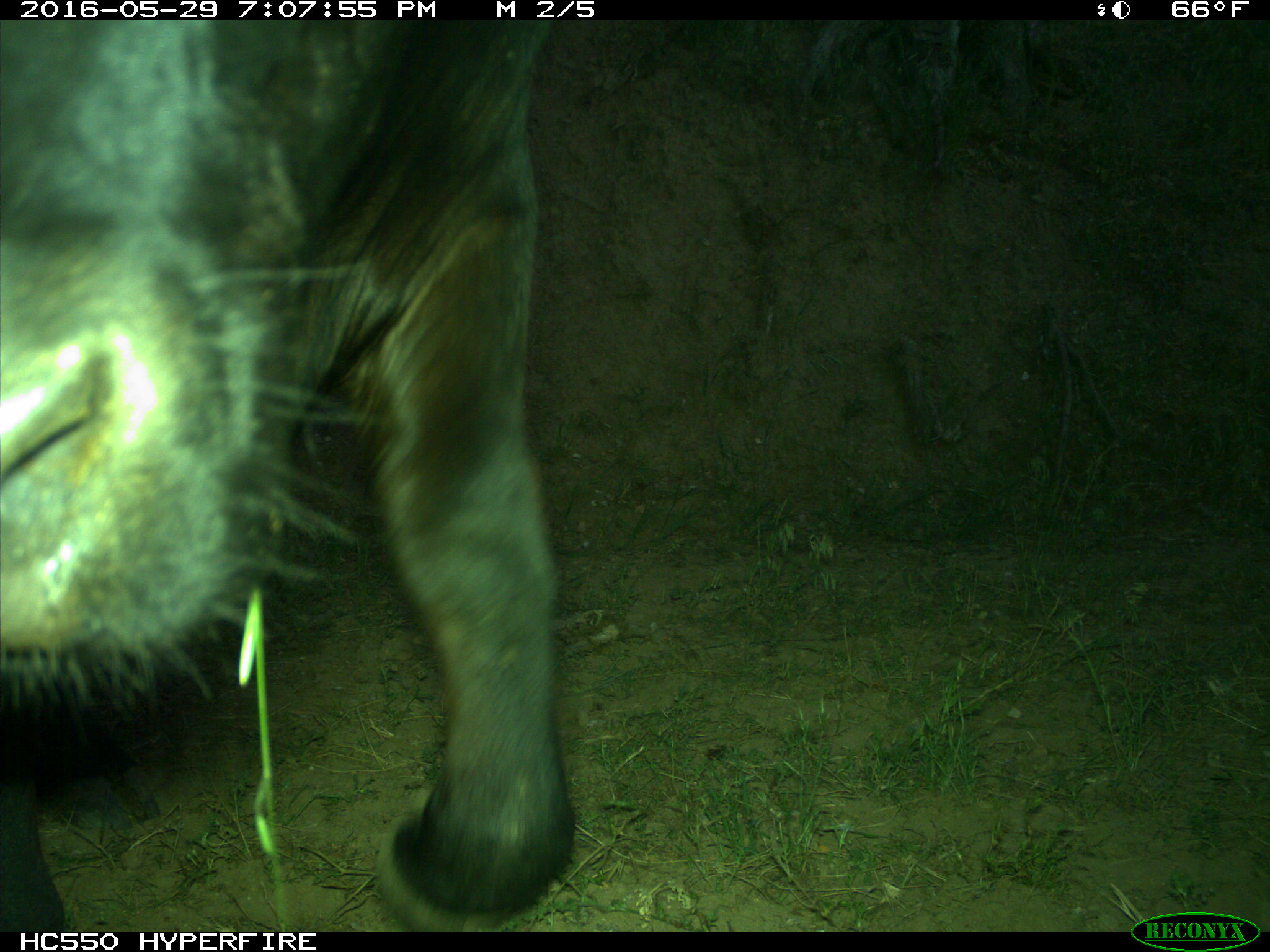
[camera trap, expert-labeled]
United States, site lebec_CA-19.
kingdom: Animalia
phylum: Chordata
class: Mammalia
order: Artiodactyla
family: Bovidae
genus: Bos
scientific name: Bos taurus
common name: domestic cow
Bos taurus (domestic cow).